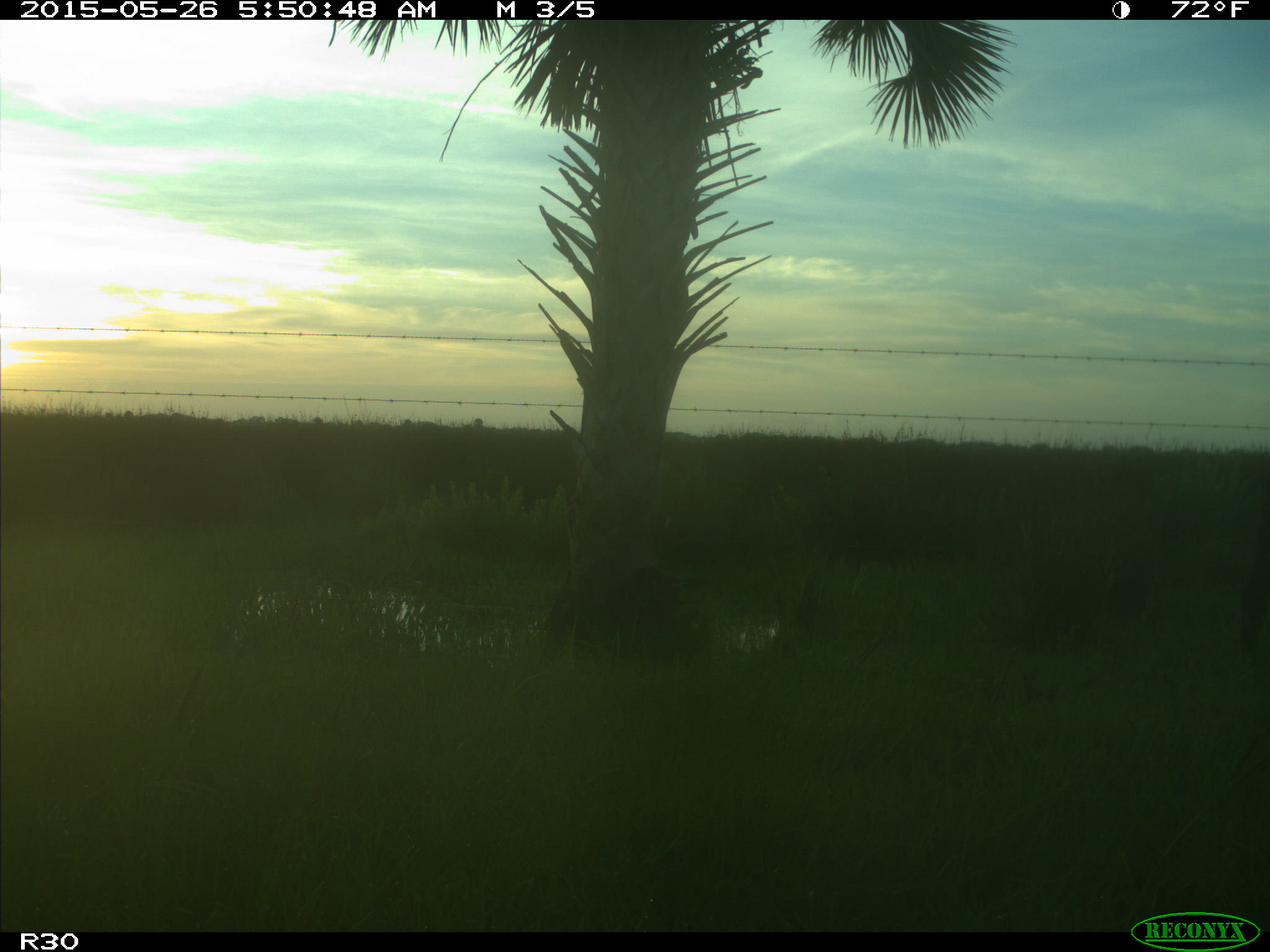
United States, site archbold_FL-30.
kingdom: Animalia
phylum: Chordata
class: Mammalia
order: Artiodactyla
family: Bovidae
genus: Bos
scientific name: Bos taurus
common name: domestic cow